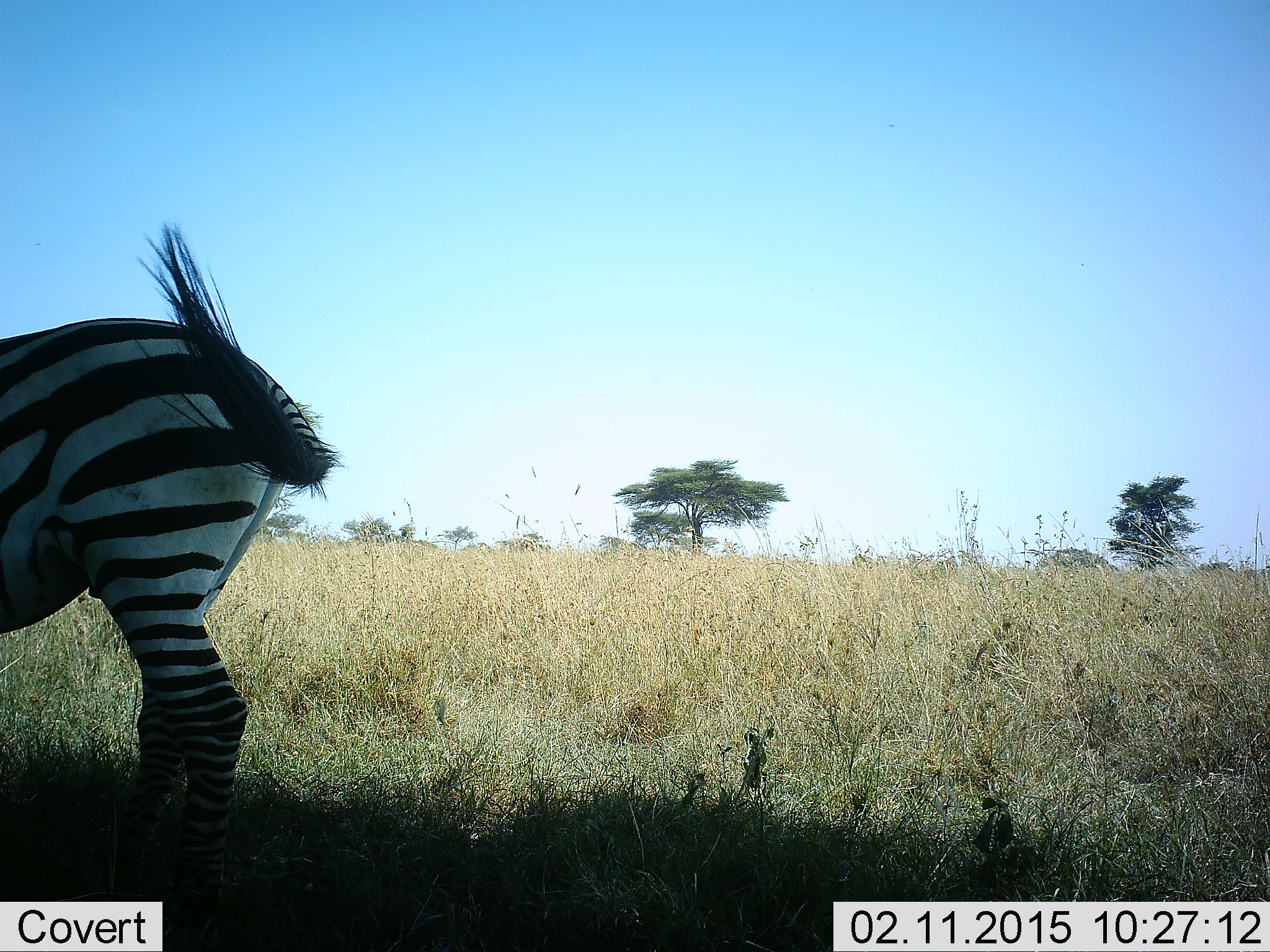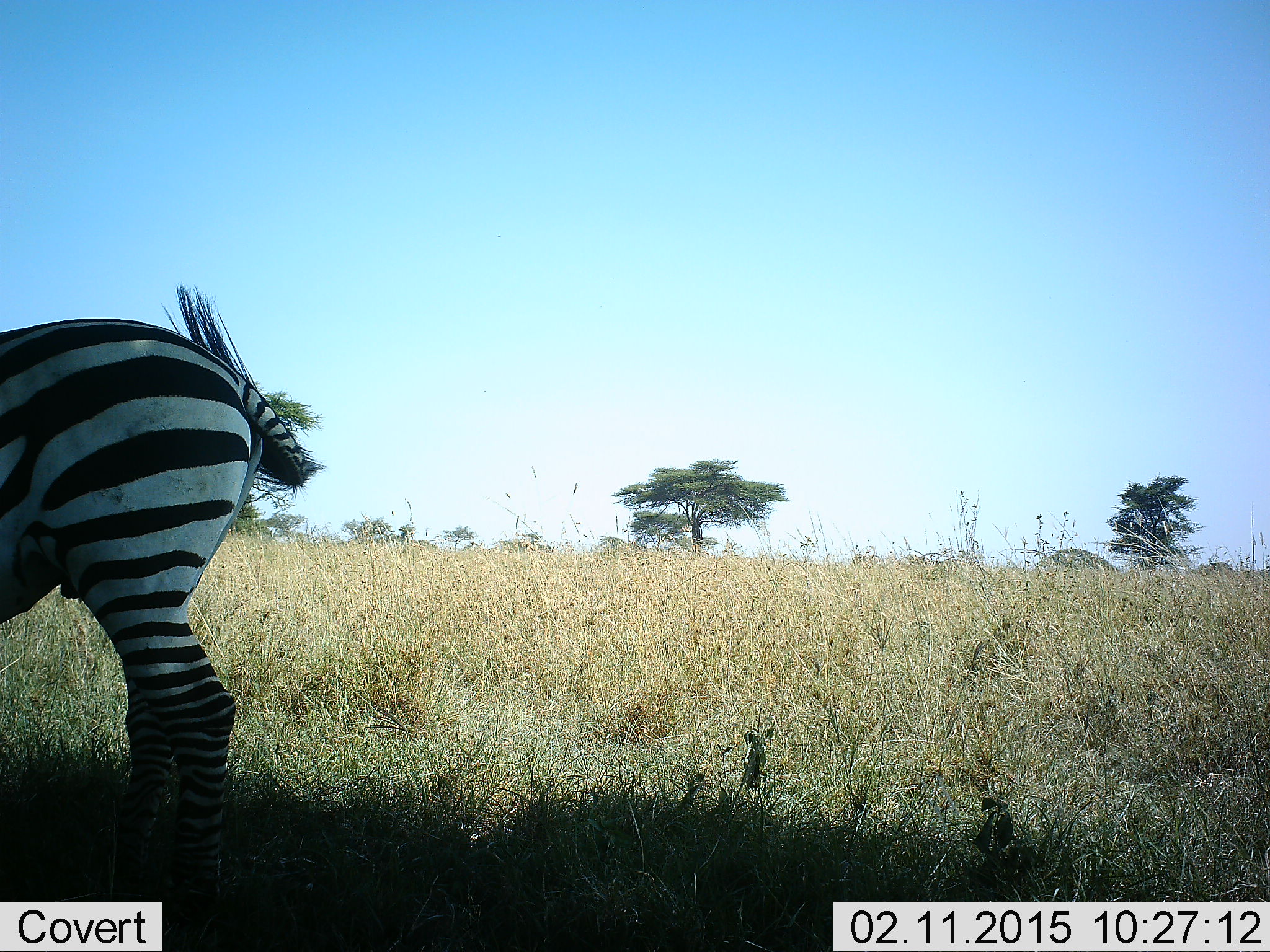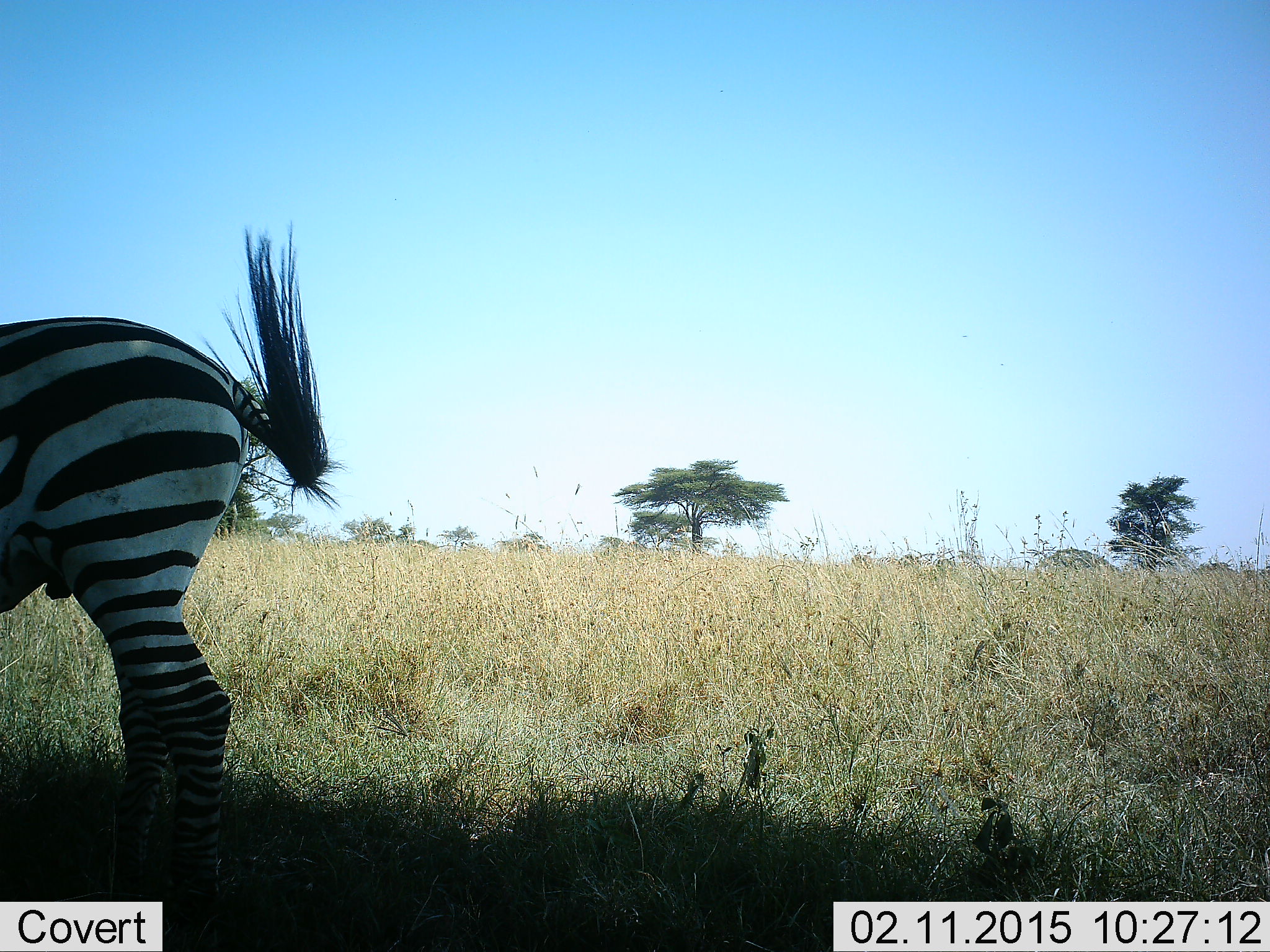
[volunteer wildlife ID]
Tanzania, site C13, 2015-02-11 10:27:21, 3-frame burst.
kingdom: Animalia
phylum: Chordata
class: Mammalia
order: Perissodactyla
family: Equidae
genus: Equus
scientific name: Equus quagga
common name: plains zebra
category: zebra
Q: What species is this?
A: Zebra (plains zebra) (Equus quagga).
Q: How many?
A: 1.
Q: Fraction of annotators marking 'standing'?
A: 100%.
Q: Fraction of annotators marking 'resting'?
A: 0%.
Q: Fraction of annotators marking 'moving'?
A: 20%.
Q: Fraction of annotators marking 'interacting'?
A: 0%.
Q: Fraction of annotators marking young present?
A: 0%.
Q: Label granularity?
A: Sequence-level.